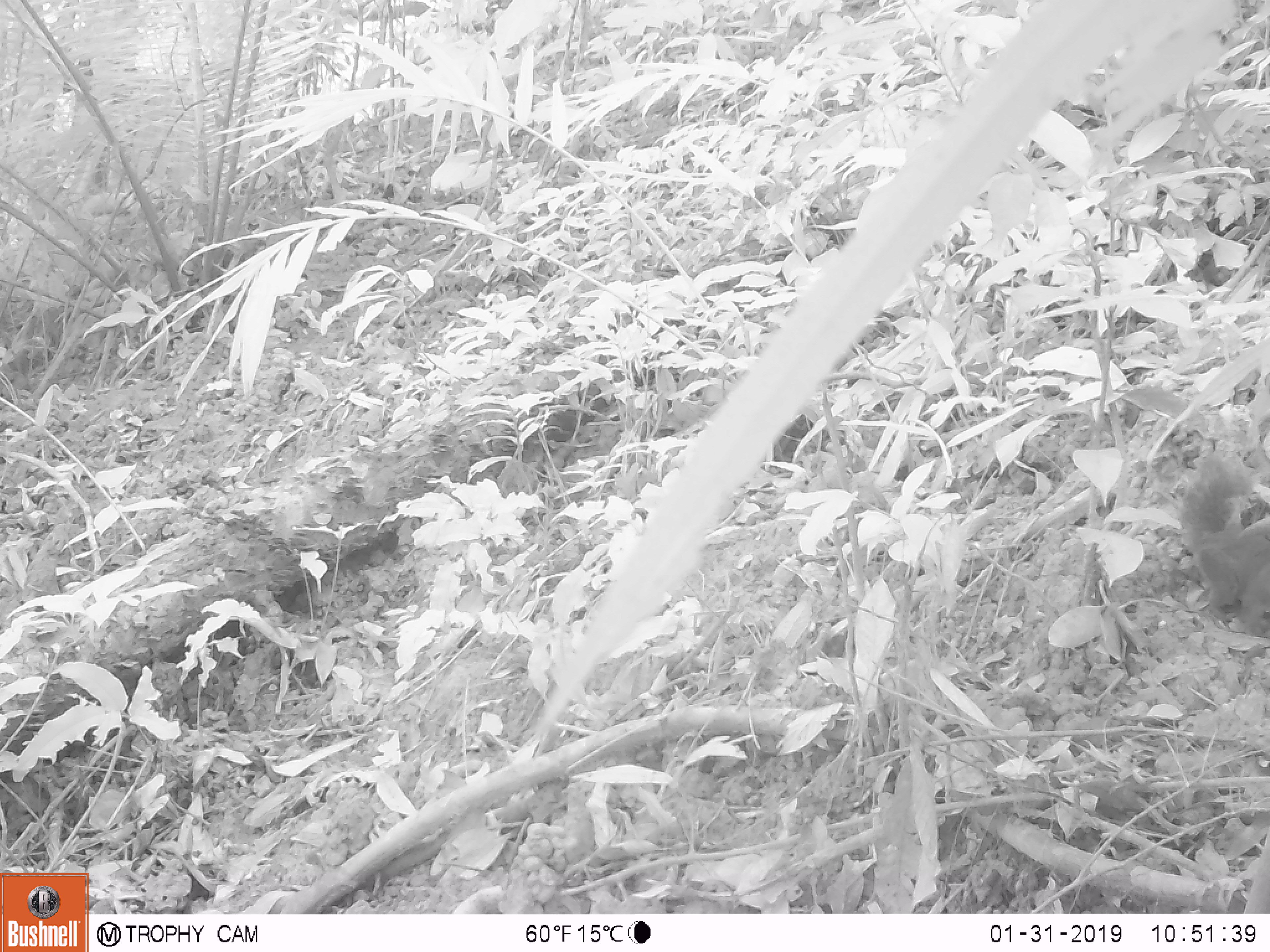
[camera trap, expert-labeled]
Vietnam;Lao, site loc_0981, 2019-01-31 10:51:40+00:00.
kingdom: Animalia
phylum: Chordata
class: Mammalia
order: Rodentia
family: Sciuridae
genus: Sciurus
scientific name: Sciurus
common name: squirrel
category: unidentified squirrel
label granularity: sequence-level